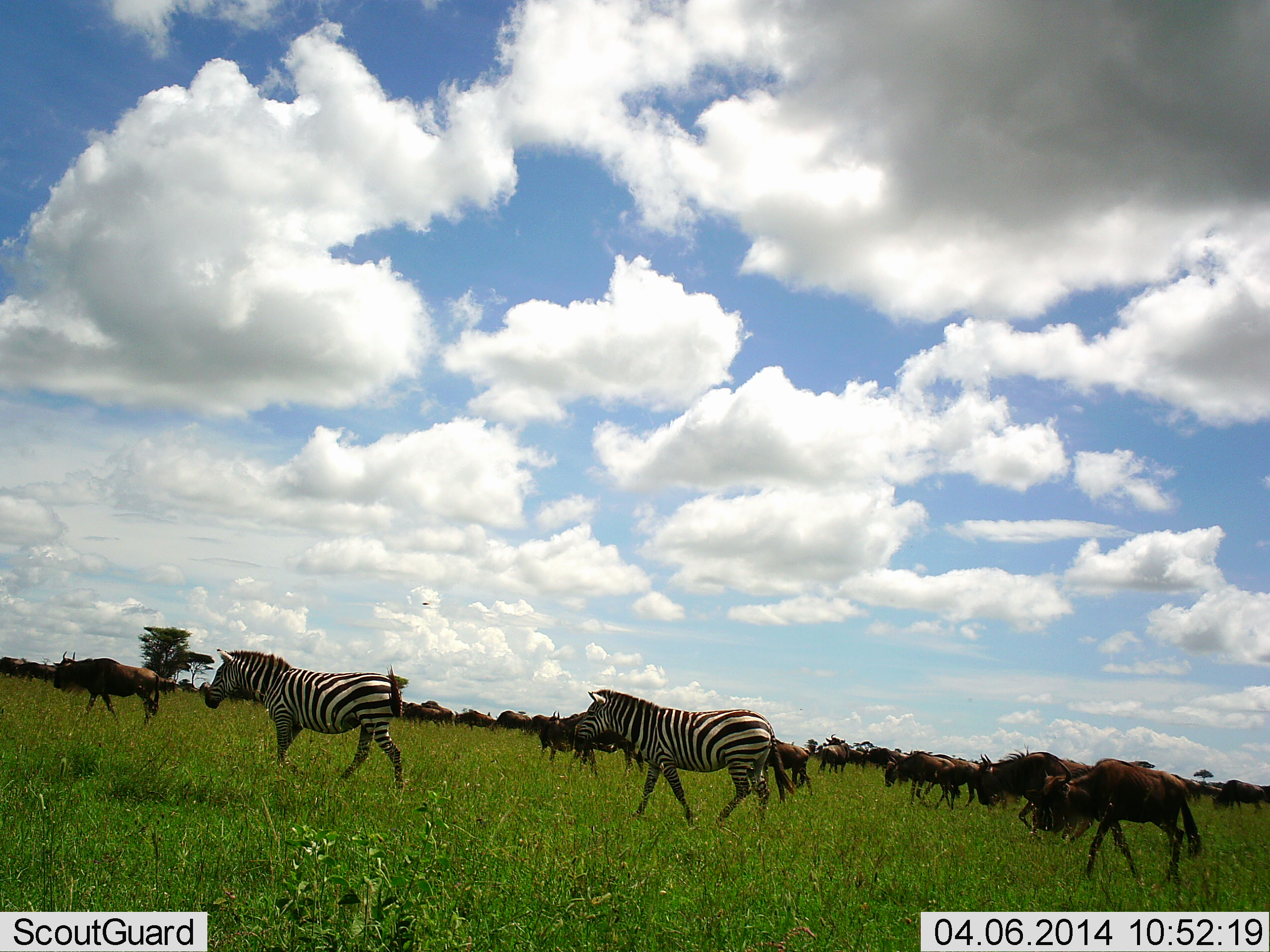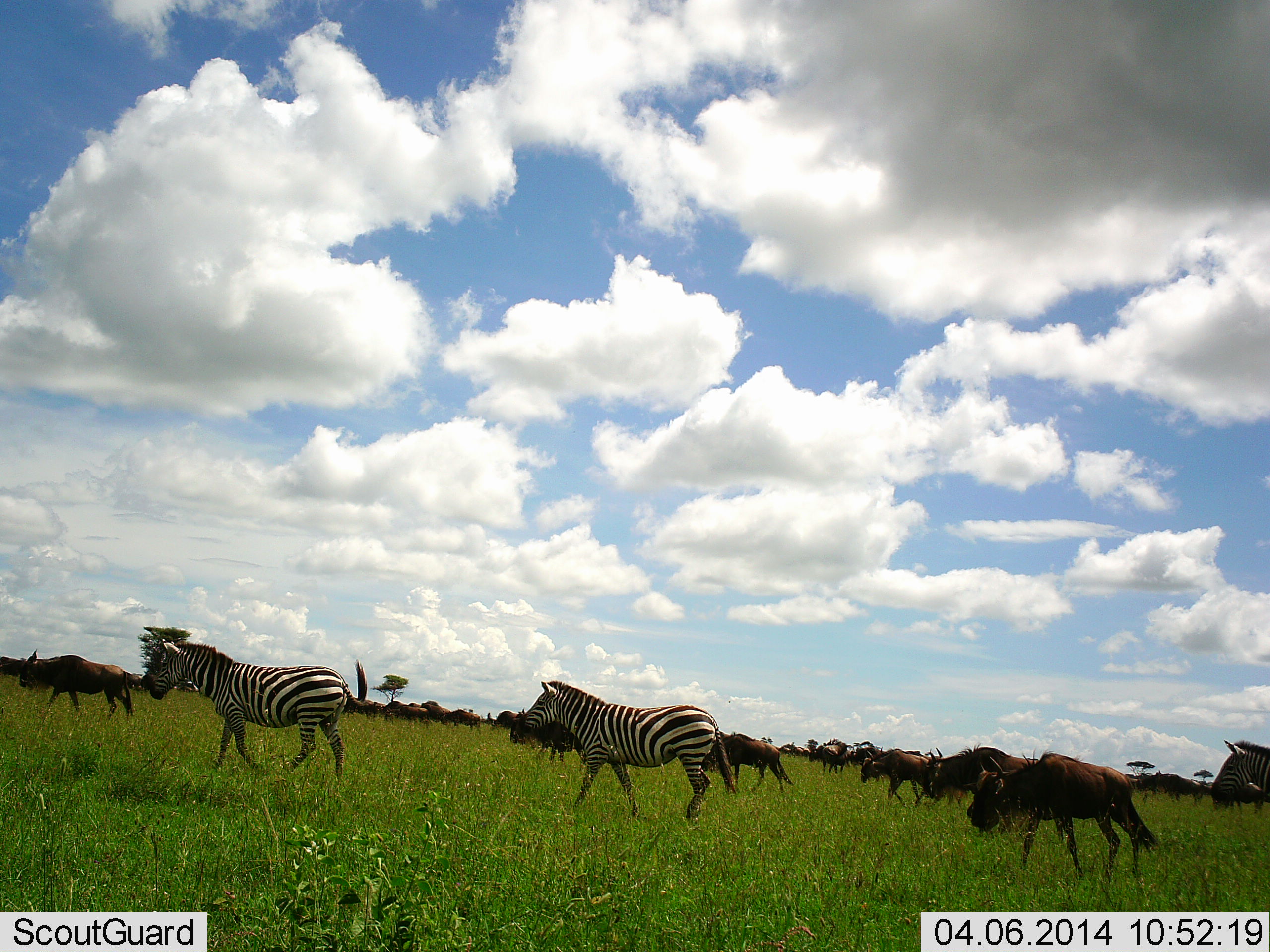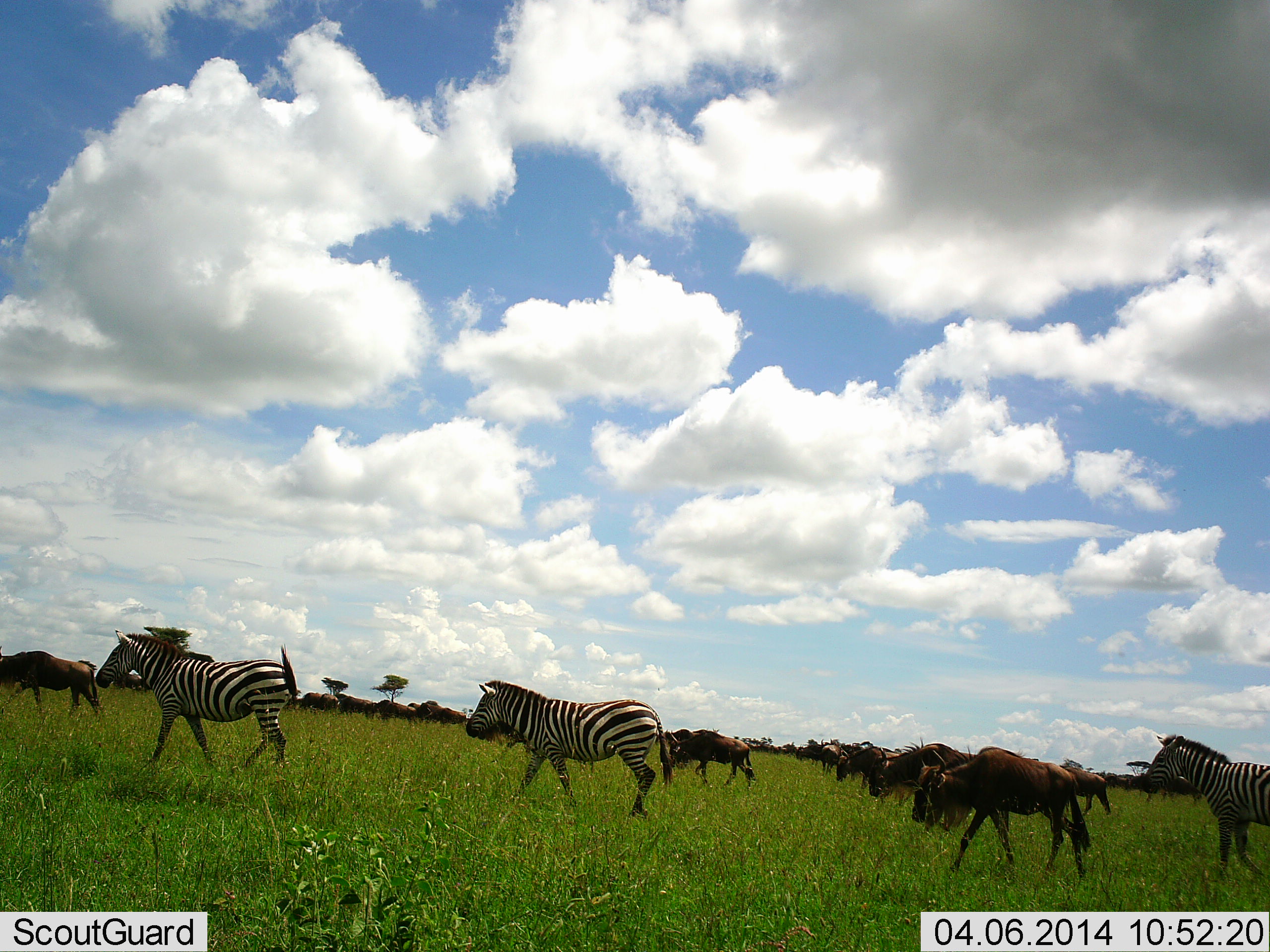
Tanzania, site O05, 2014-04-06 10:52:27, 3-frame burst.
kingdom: Animalia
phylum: Chordata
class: Mammalia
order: Artiodactyla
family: Bovidae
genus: Connochaetes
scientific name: Connochaetes taurinus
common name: blue wildebeest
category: wildebeest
Wildebeest (blue wildebeest) (Connochaetes taurinus), count 11-50. Behavior (volunteer vote fractions): standing 0%, resting 0%, moving 100%, interacting 0%. Young present (vote fraction): 0%. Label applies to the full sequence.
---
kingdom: Animalia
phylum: Chordata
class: Mammalia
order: Perissodactyla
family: Equidae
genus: Equus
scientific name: Equus quagga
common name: plains zebra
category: zebra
Zebra (plains zebra) (Equus quagga), count 3. Behavior (volunteer vote fractions): standing 0%, resting 0%, moving 100%, interacting 0%. Young present (vote fraction): 0%. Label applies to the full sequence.